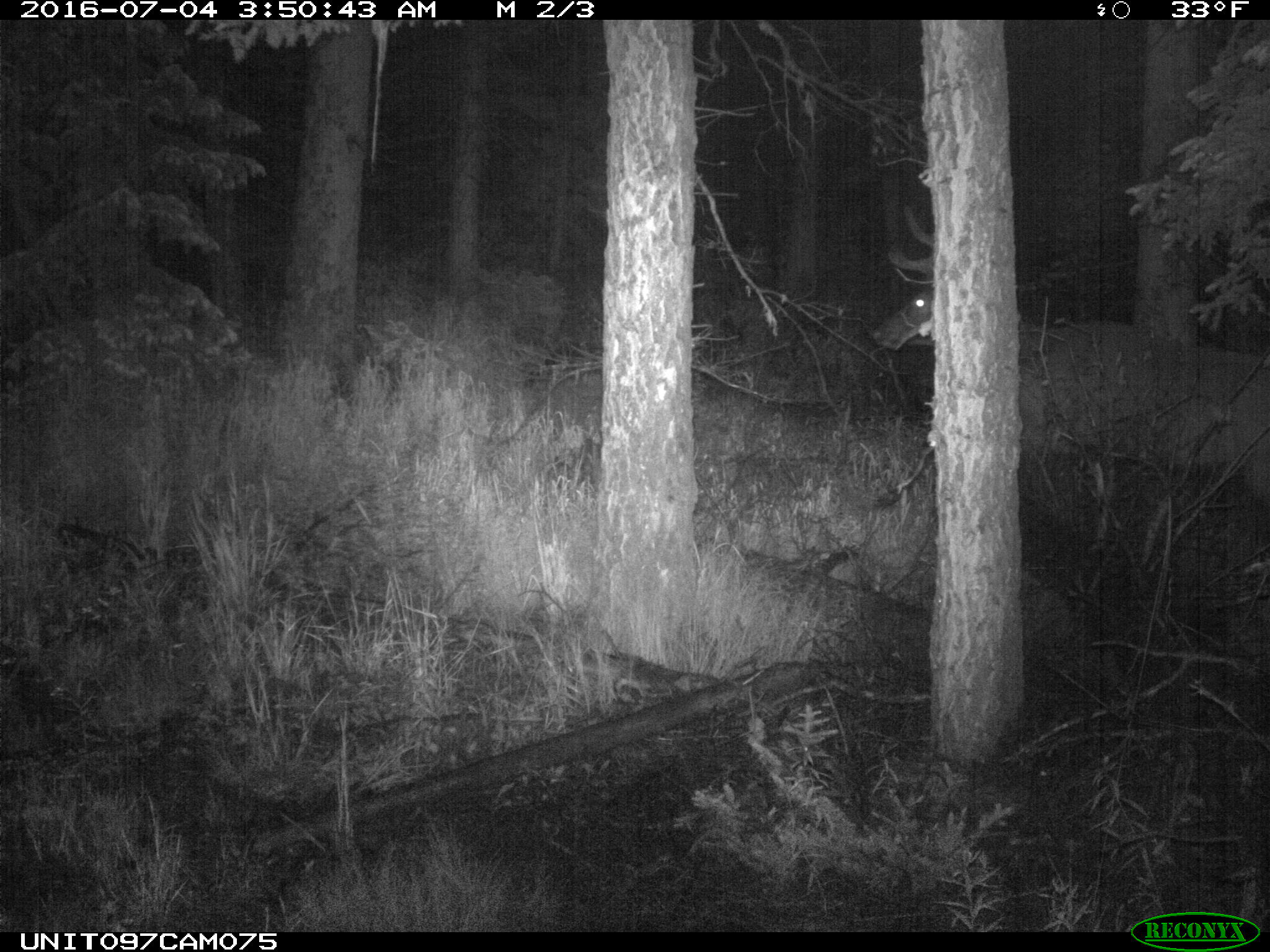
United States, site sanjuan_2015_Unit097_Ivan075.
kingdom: Animalia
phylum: Chordata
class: Mammalia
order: Artiodactyla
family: Cervidae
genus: Cervus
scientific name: Cervus elaphus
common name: red deer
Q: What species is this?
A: Cervus elaphus (red deer).